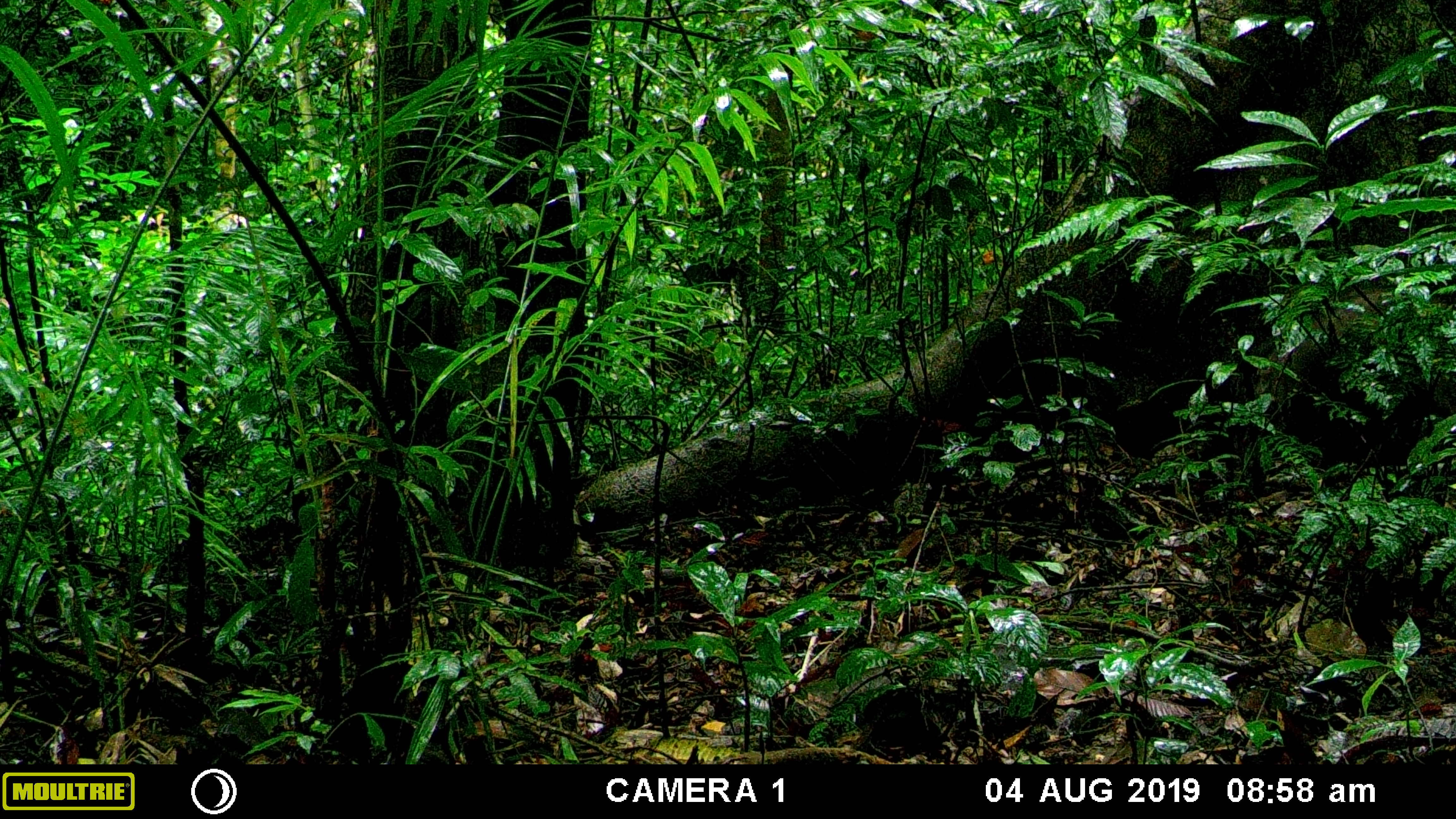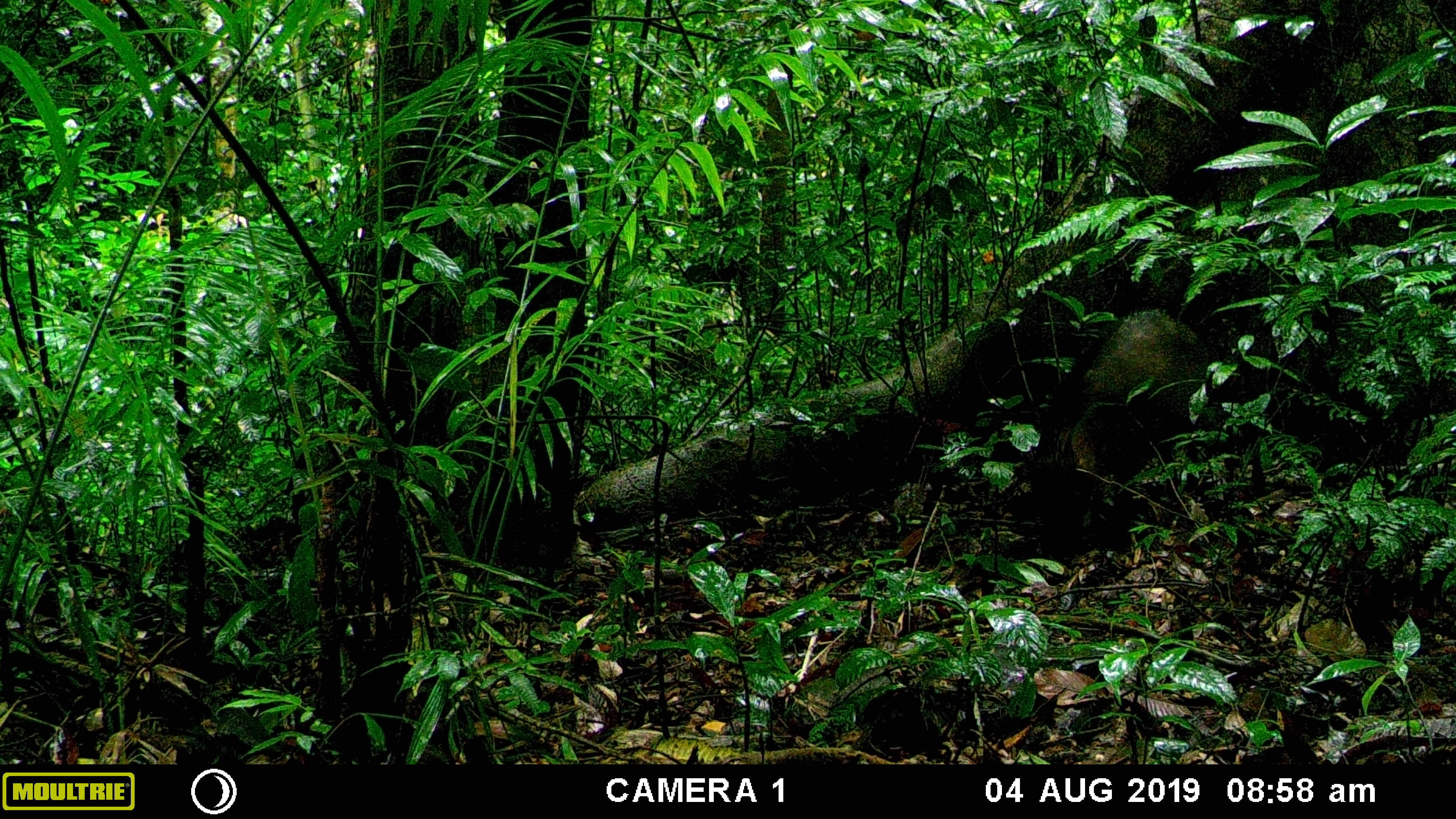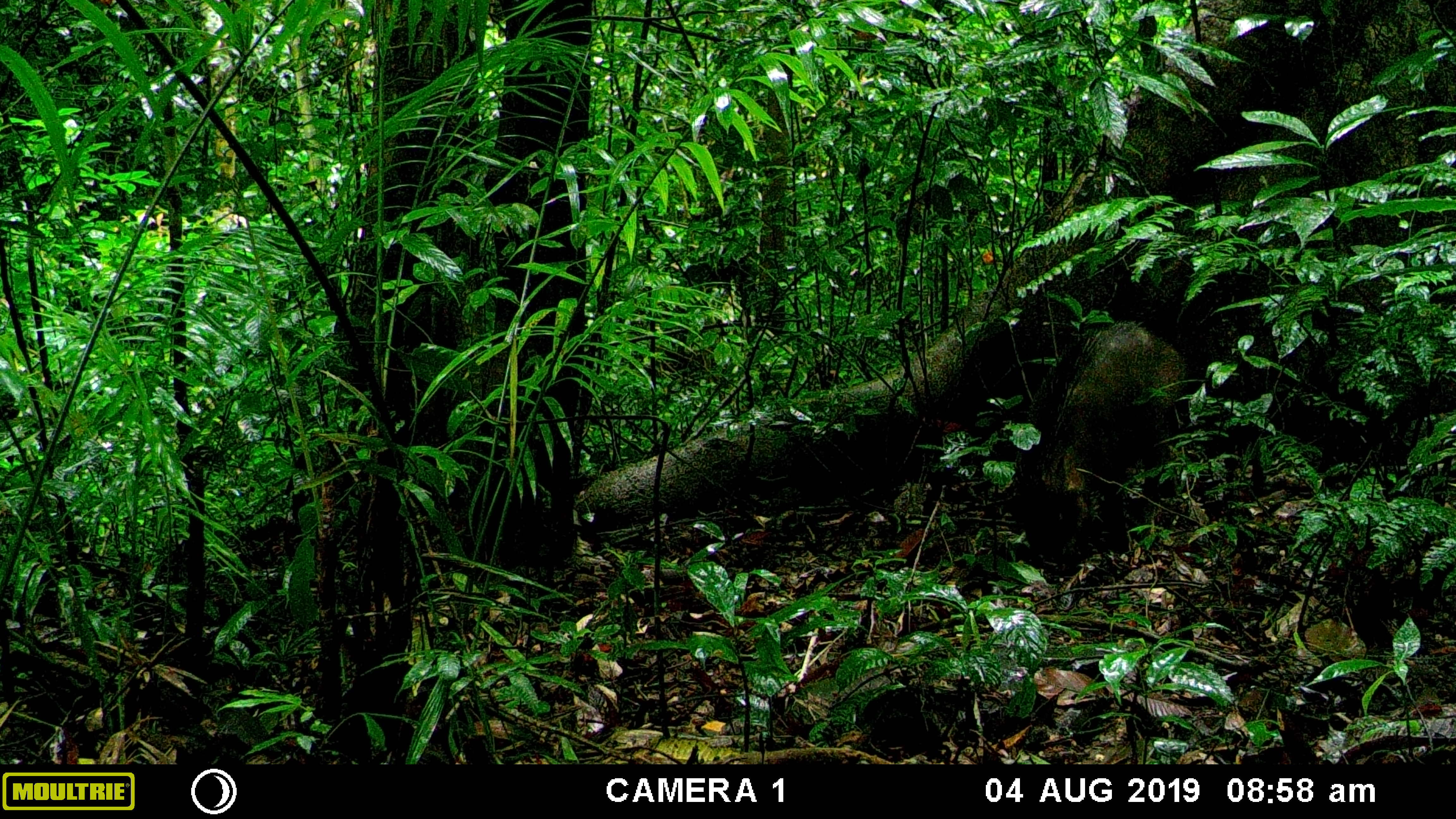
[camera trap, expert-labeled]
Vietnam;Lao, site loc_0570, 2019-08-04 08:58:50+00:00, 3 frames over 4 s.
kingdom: Animalia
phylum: Chordata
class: Mammalia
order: Artiodactyla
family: Suidae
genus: Sus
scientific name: Sus scrofa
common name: eurasian wild pig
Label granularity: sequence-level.